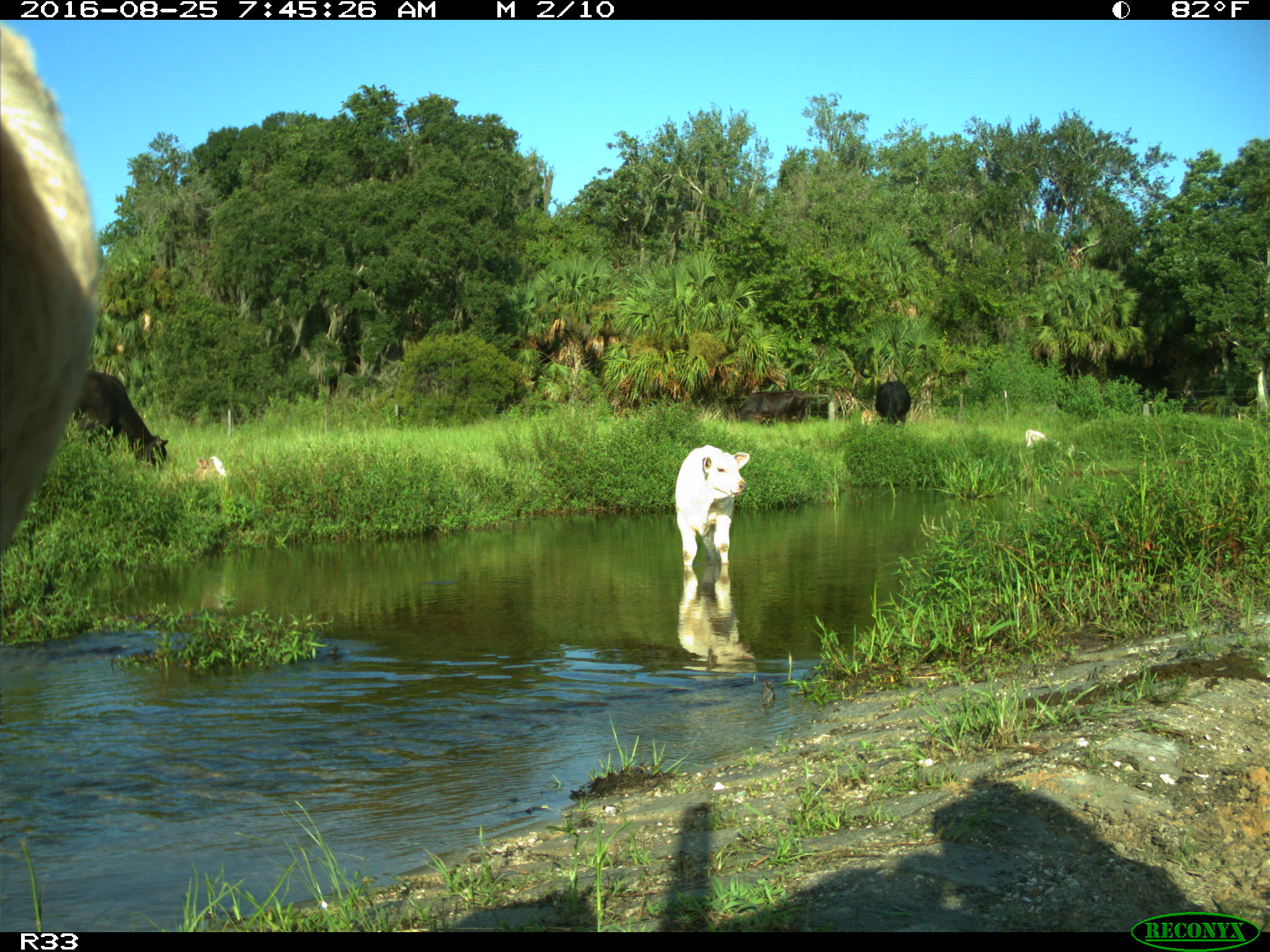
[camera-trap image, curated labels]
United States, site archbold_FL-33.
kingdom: Animalia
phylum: Chordata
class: Mammalia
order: Artiodactyla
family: Bovidae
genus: Bos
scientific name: Bos taurus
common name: domestic cow